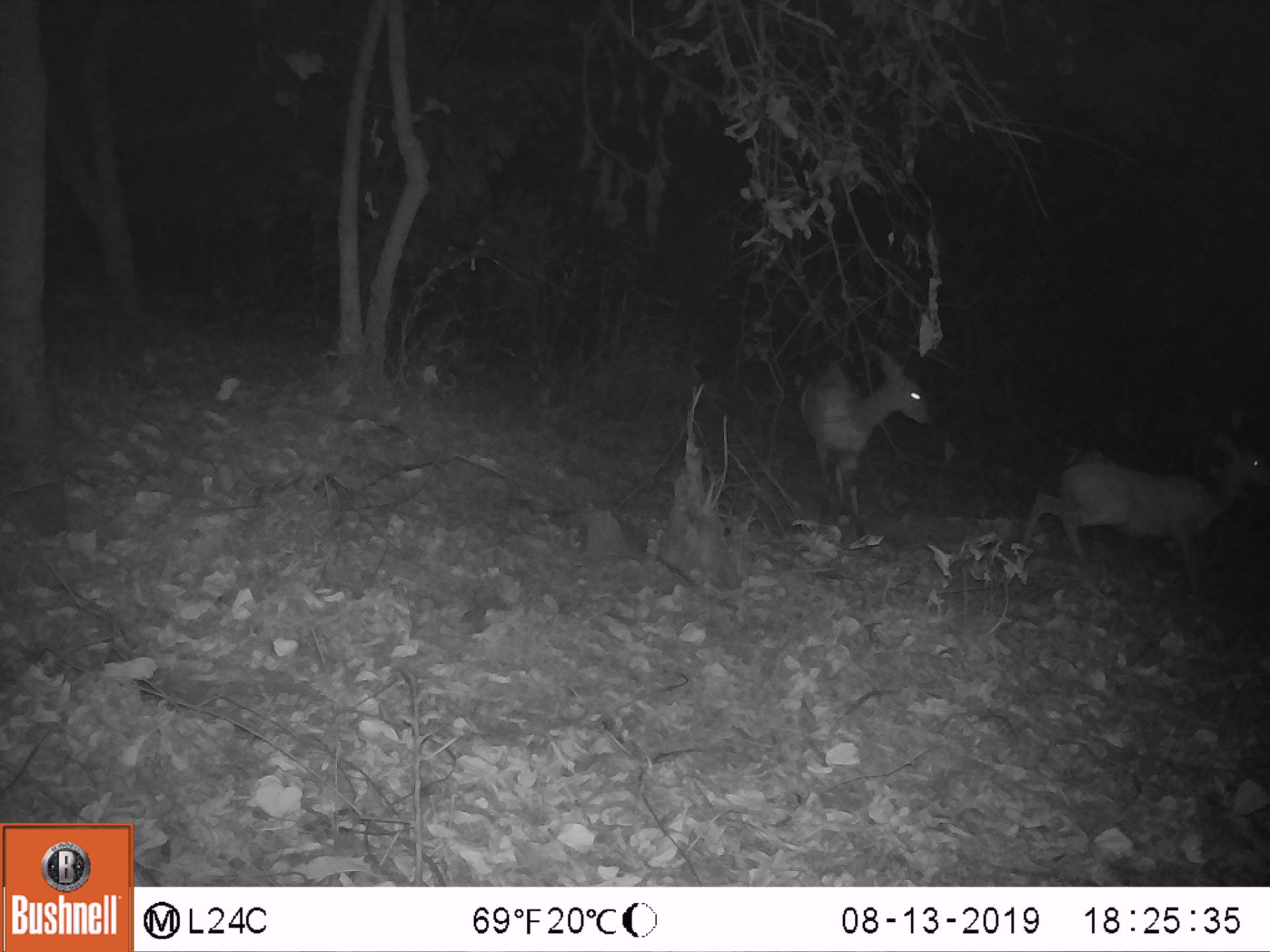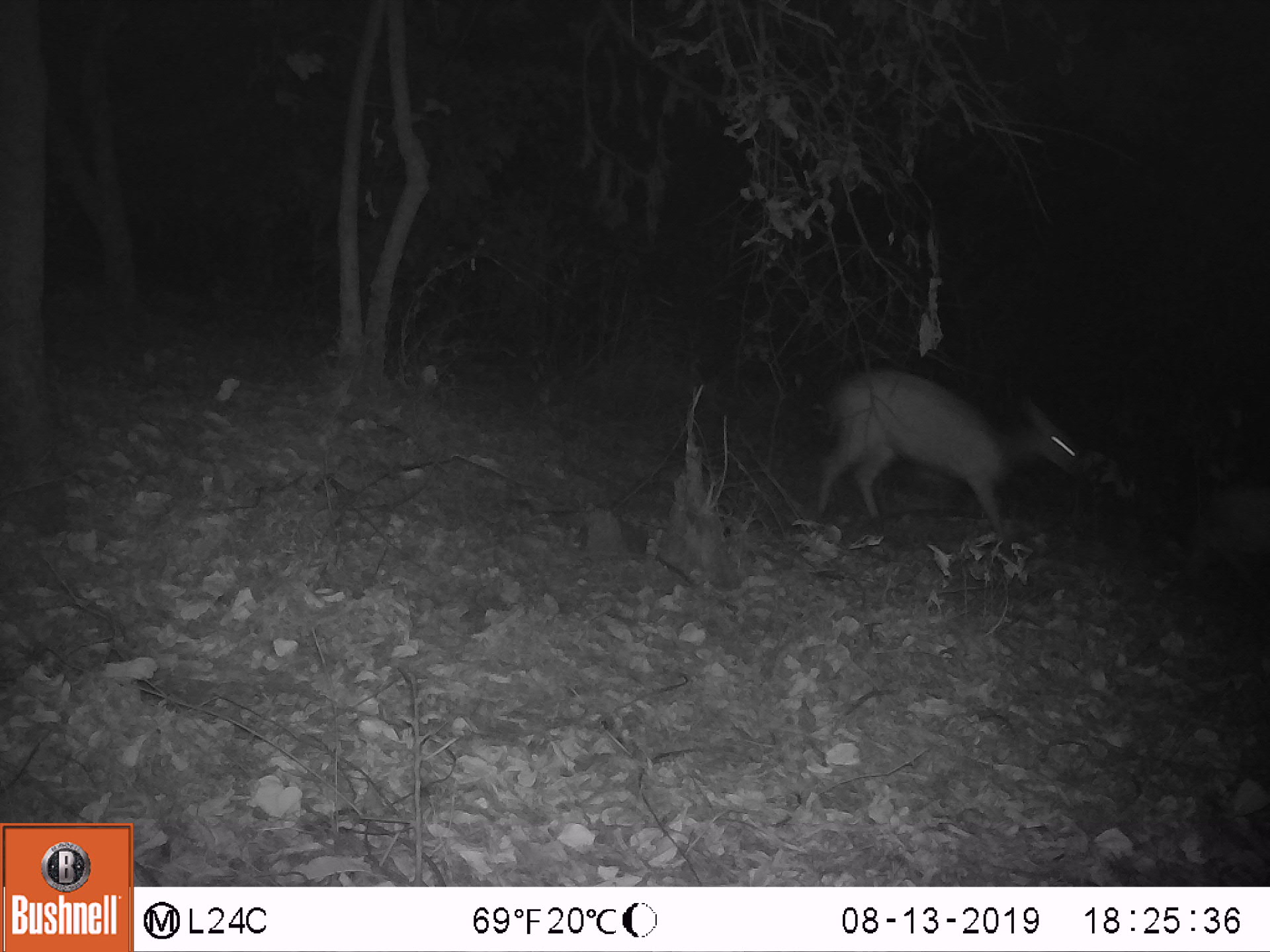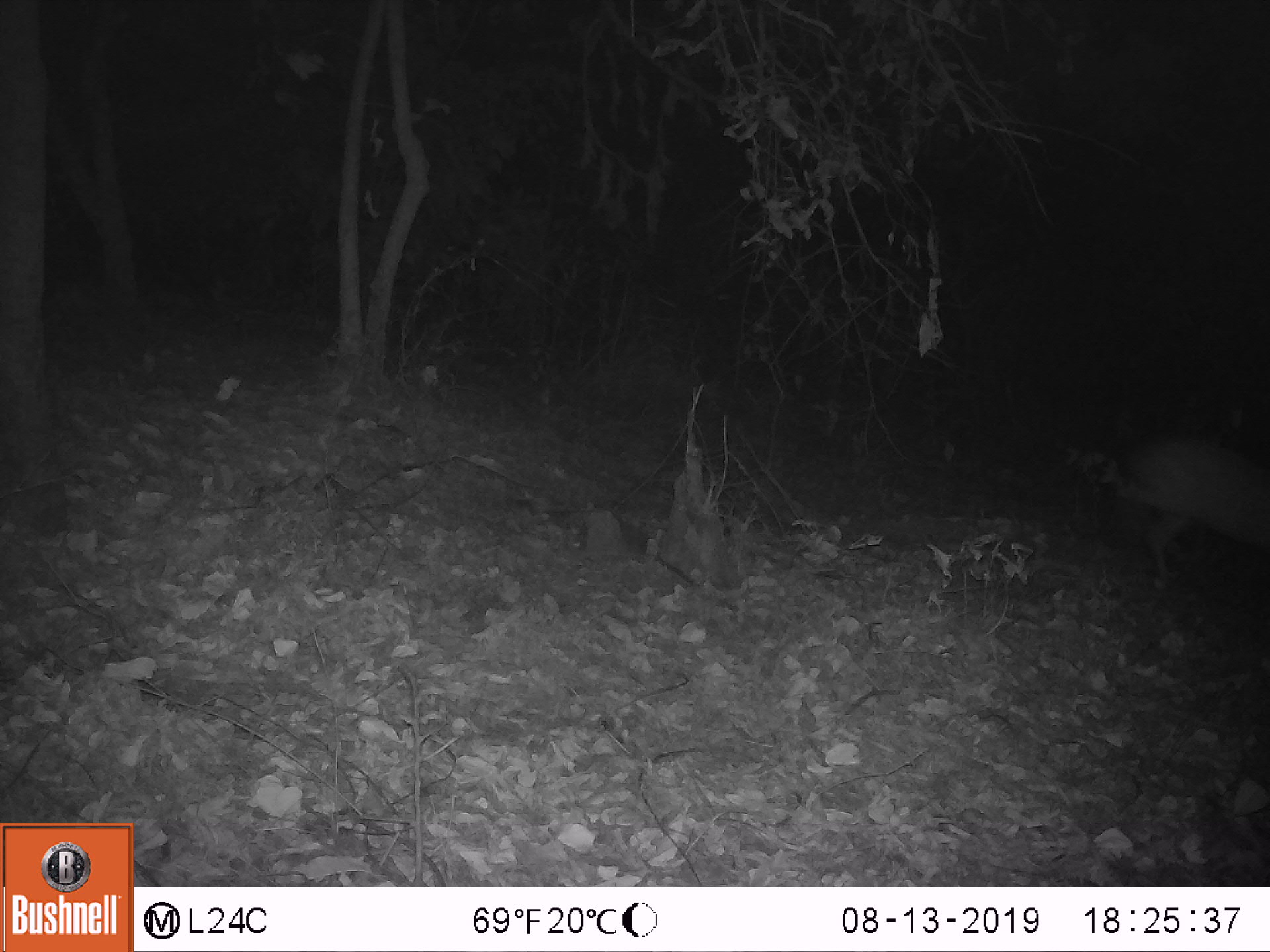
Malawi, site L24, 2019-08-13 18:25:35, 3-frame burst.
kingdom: Animalia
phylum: Chordata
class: Mammalia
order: Artiodactyla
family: Bovidae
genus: Tragelaphus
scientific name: Tragelaphus sylvaticus sylvaticus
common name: cape bushbuck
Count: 2.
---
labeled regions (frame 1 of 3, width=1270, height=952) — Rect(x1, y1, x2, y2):
cape bushbuck: Rect(1024, 426, 1264, 565); Rect(780, 341, 941, 519)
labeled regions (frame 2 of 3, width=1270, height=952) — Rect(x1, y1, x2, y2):
cape bushbuck: Rect(814, 358, 1083, 537)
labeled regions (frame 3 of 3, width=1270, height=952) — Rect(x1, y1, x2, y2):
cape bushbuck: Rect(1109, 422, 1264, 581)